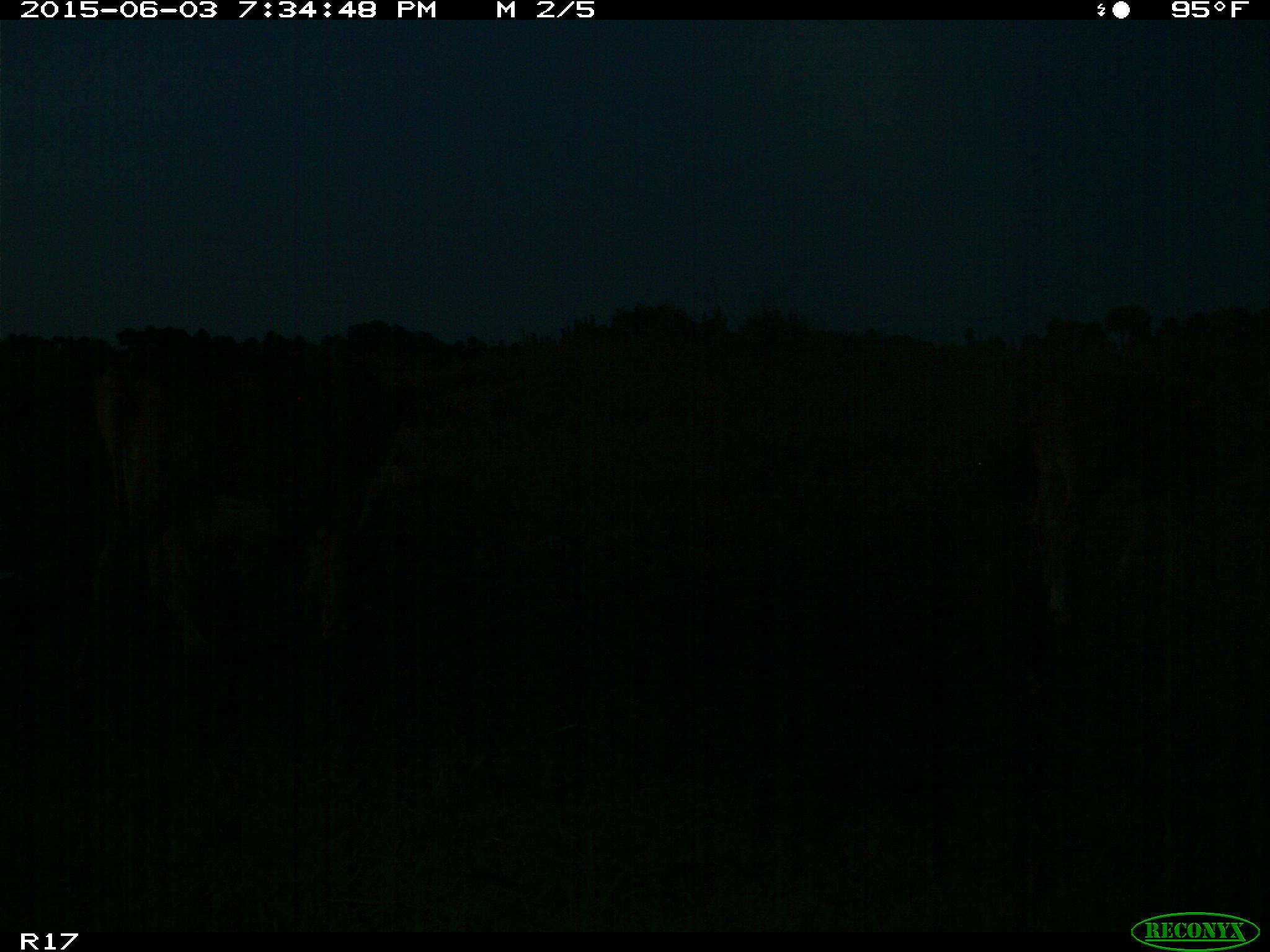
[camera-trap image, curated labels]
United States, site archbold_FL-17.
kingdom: Animalia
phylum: Chordata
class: Mammalia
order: Artiodactyla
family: Bovidae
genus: Bos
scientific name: Bos taurus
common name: domestic cow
Bos taurus (domestic cow).